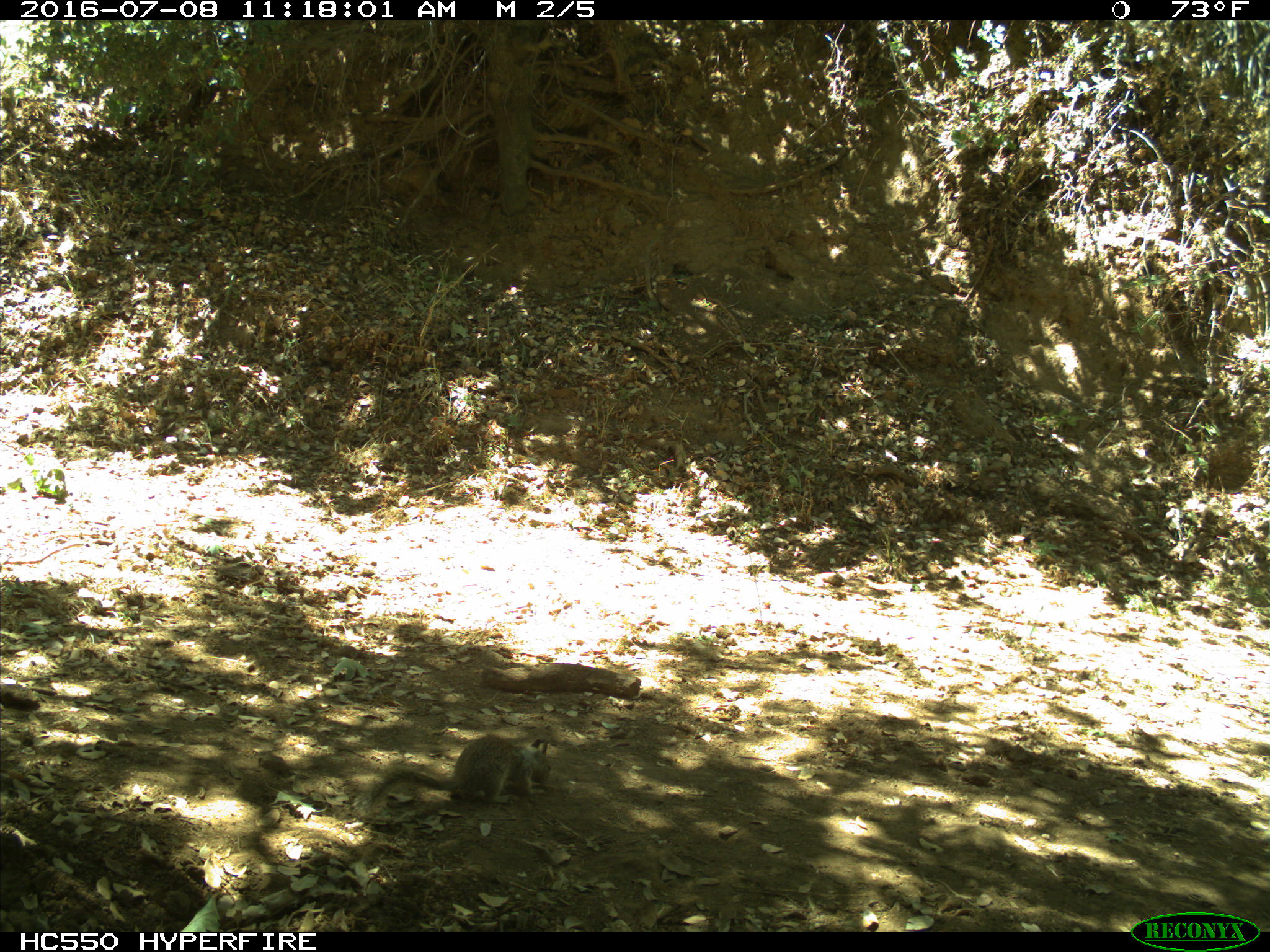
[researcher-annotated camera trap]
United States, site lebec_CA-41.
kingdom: Animalia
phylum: Chordata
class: Mammalia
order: Rodentia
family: Sciuridae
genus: Otospermophilus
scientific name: Otospermophilus beecheyi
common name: california ground squirrel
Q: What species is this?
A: Otospermophilus beecheyi (california ground squirrel).